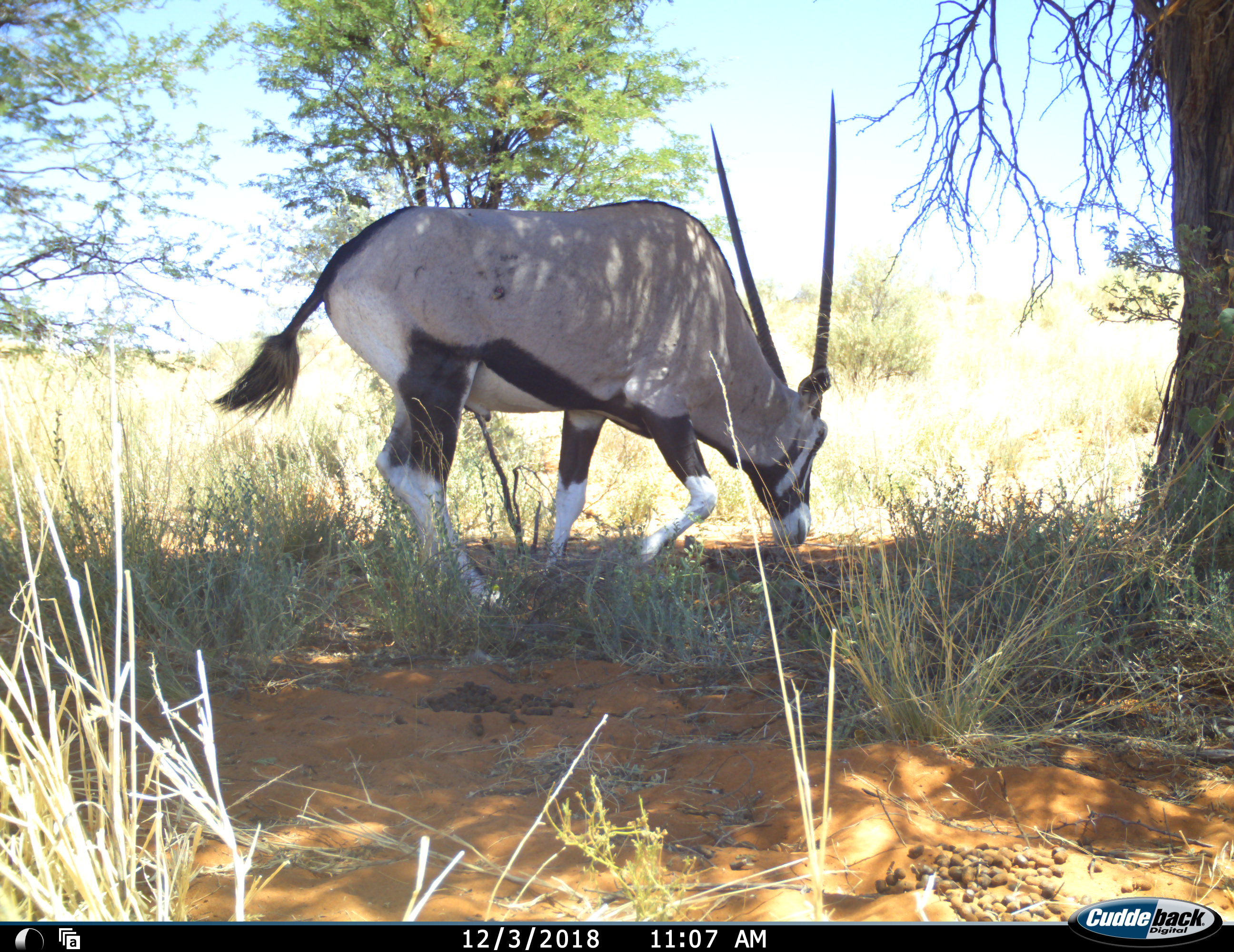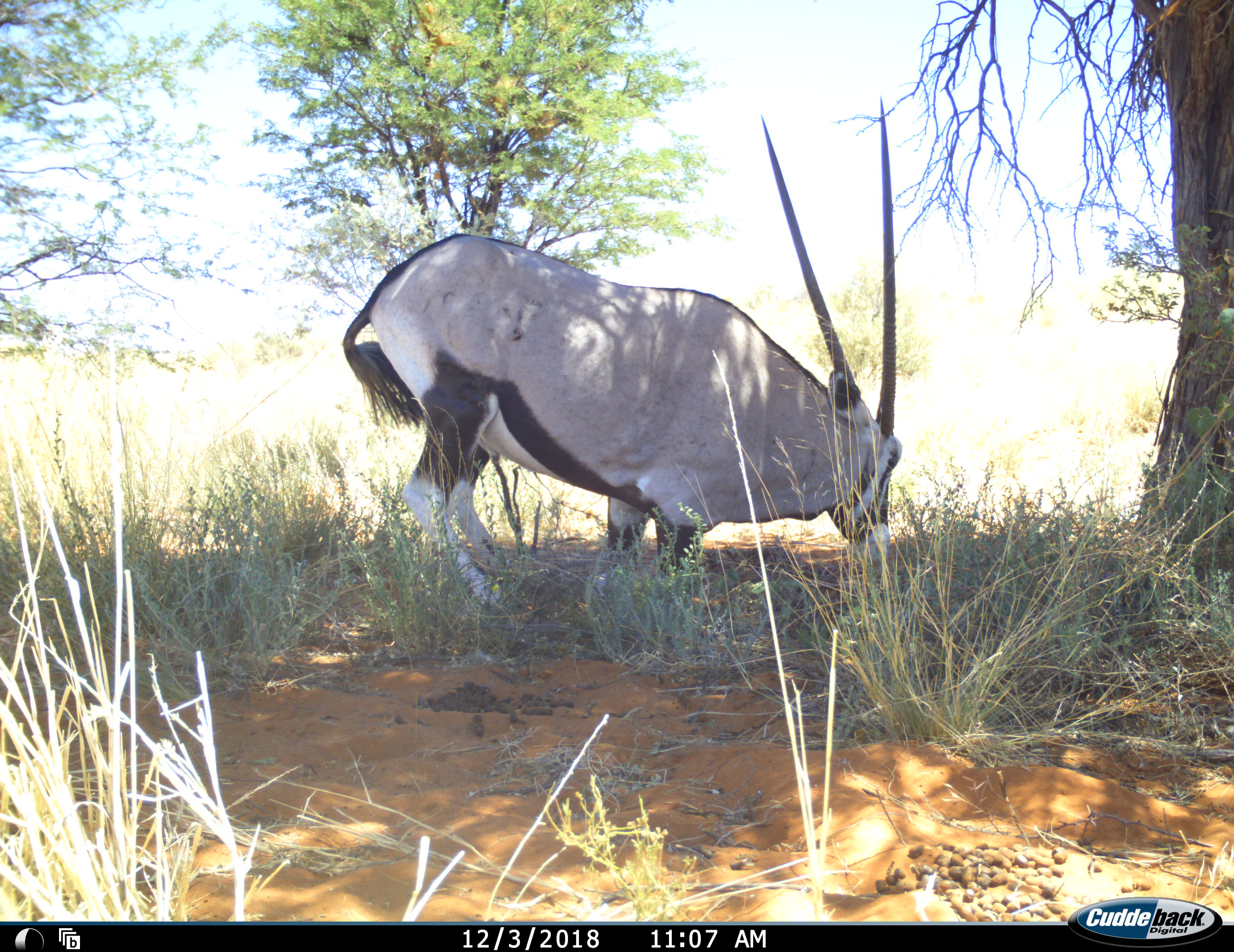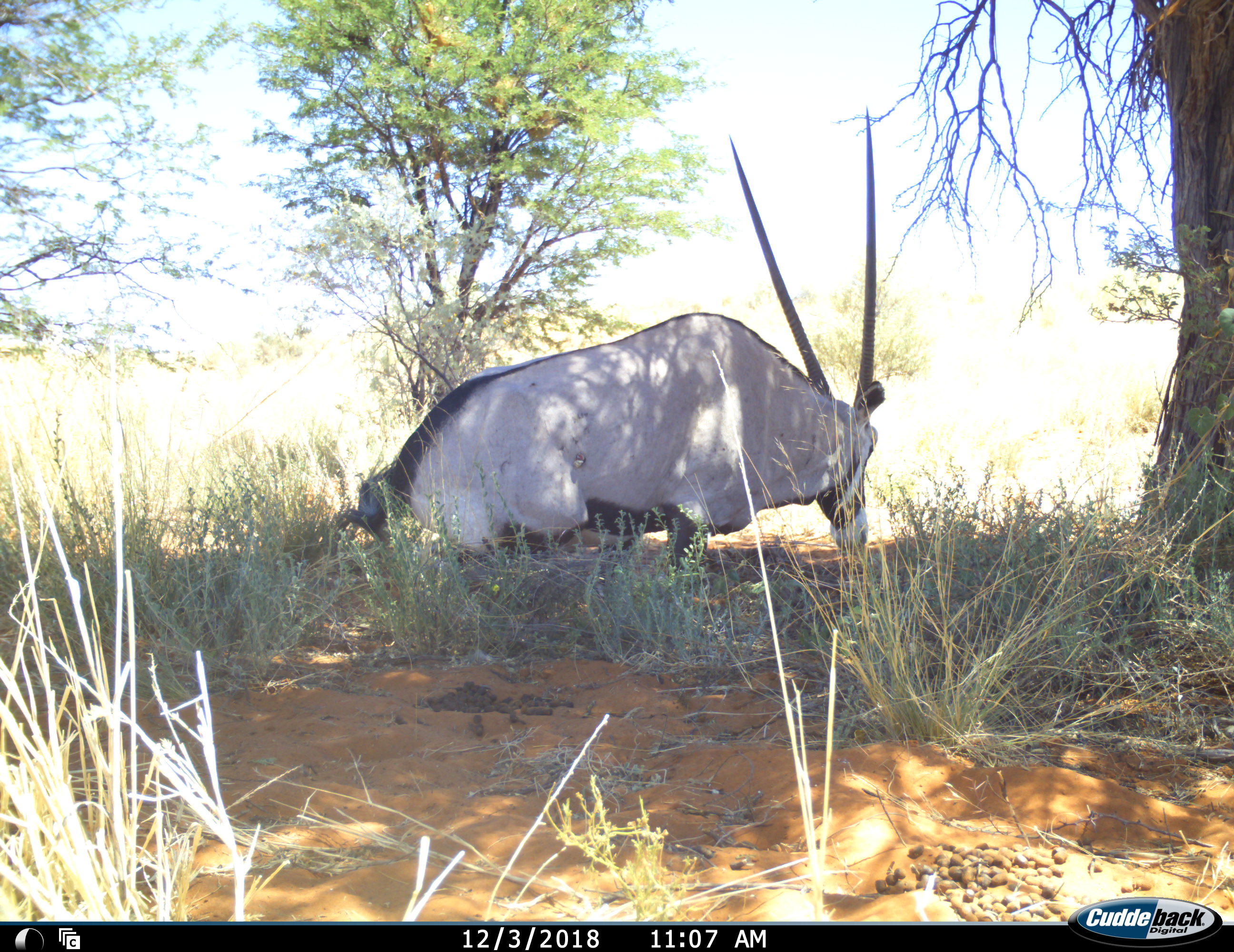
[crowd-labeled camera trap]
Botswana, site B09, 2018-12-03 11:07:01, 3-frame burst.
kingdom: Animalia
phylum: Chordata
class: Mammalia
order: Artiodactyla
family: Bovidae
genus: Oryx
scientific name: Oryx gazella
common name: gemsbok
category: gemsbokoryx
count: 1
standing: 9%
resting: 73%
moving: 27%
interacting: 0%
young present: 0%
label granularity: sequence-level